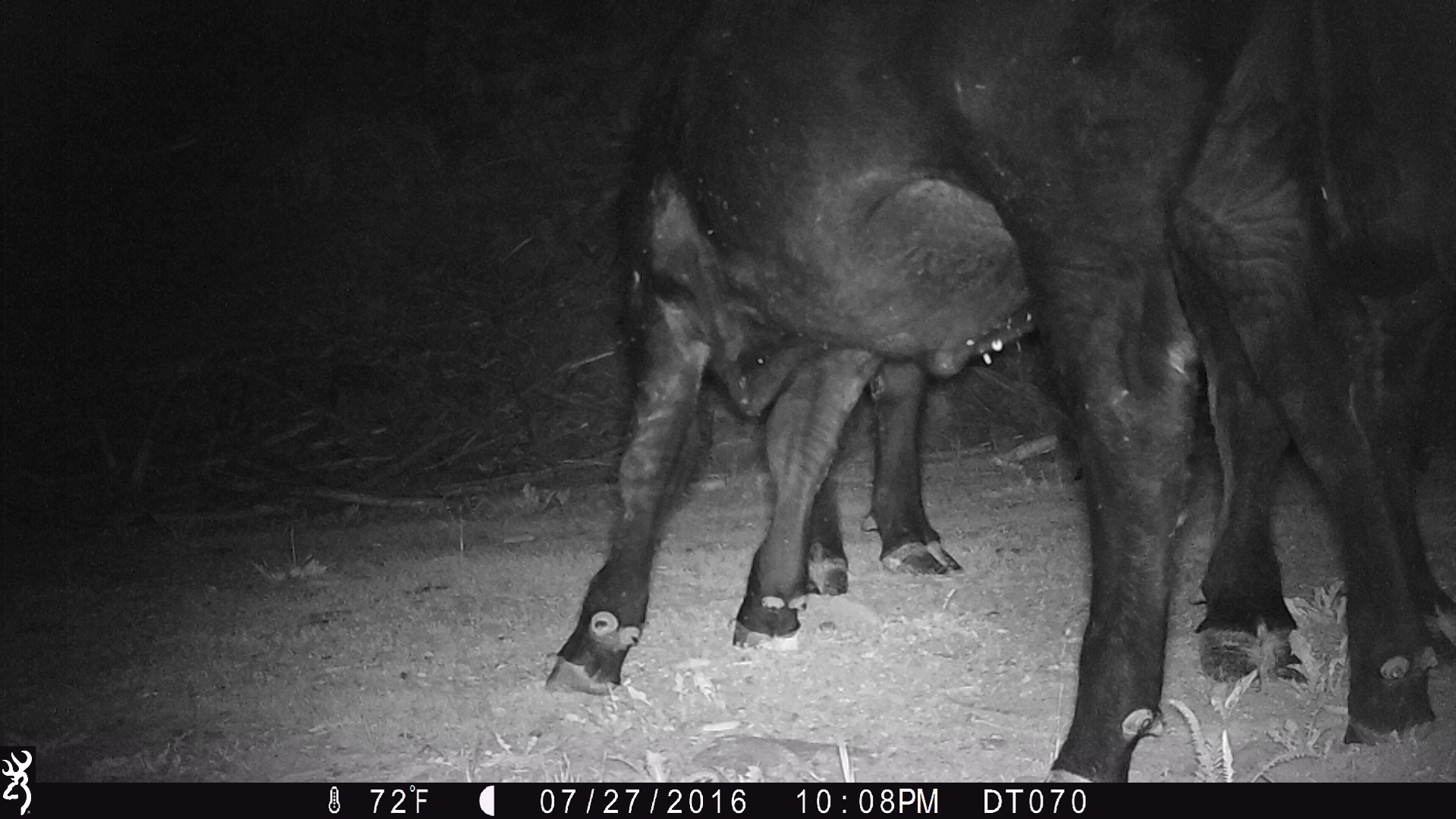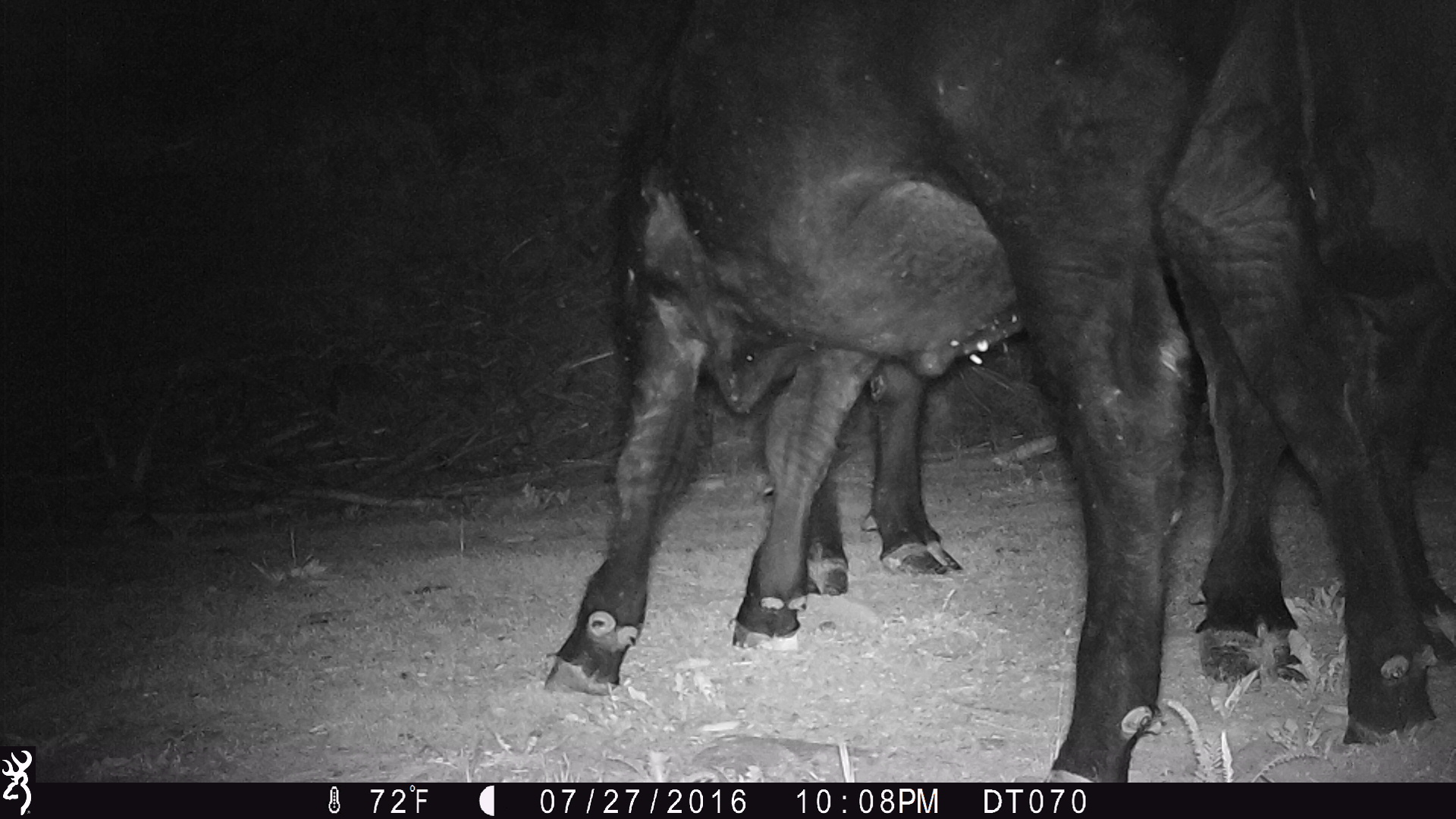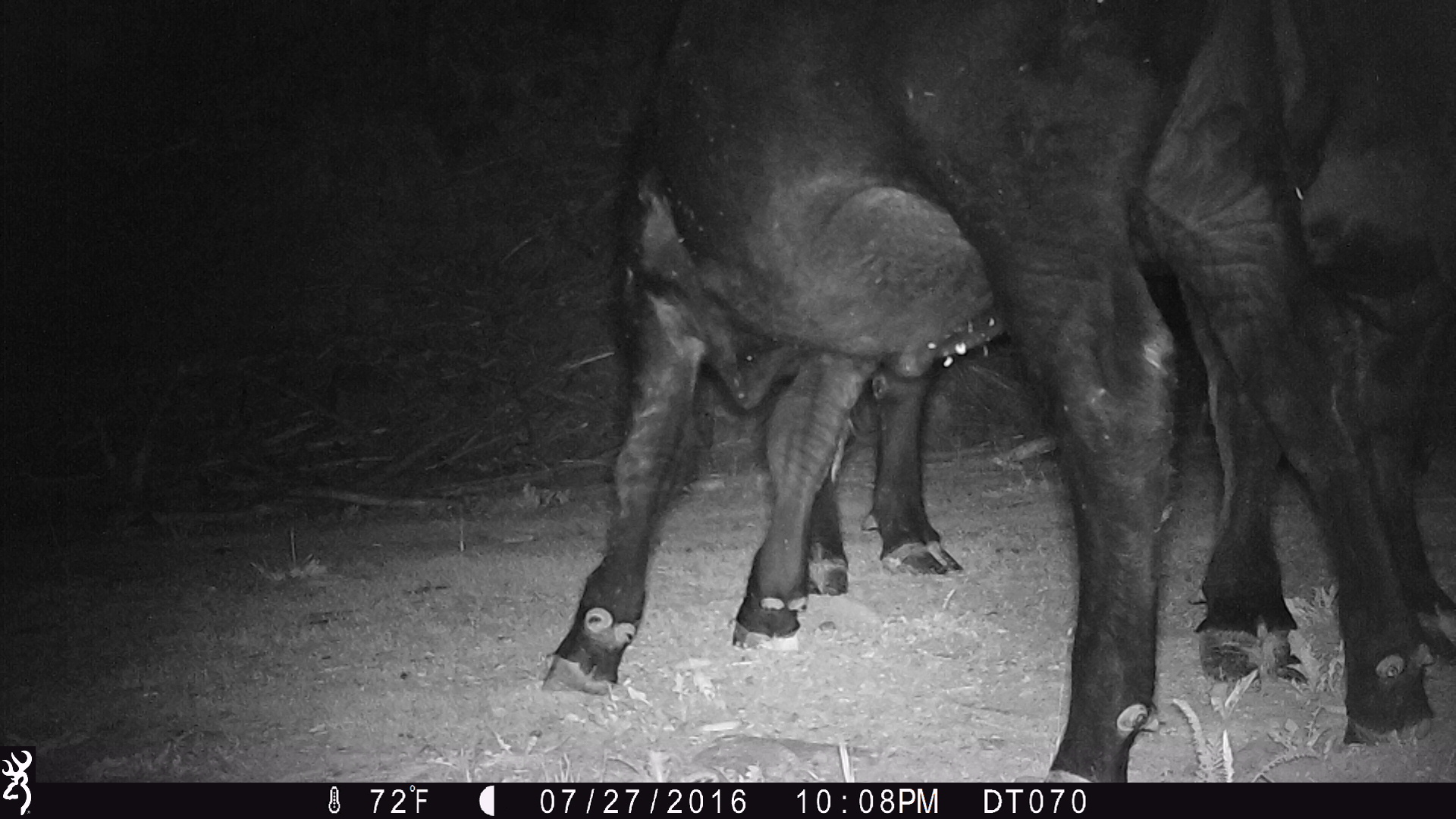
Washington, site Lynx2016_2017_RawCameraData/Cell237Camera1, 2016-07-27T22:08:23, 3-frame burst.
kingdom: Animalia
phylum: Chordata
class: Mammalia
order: Artiodactyla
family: Bovidae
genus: Bos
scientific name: Bos taurus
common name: domestic cattle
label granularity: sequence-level